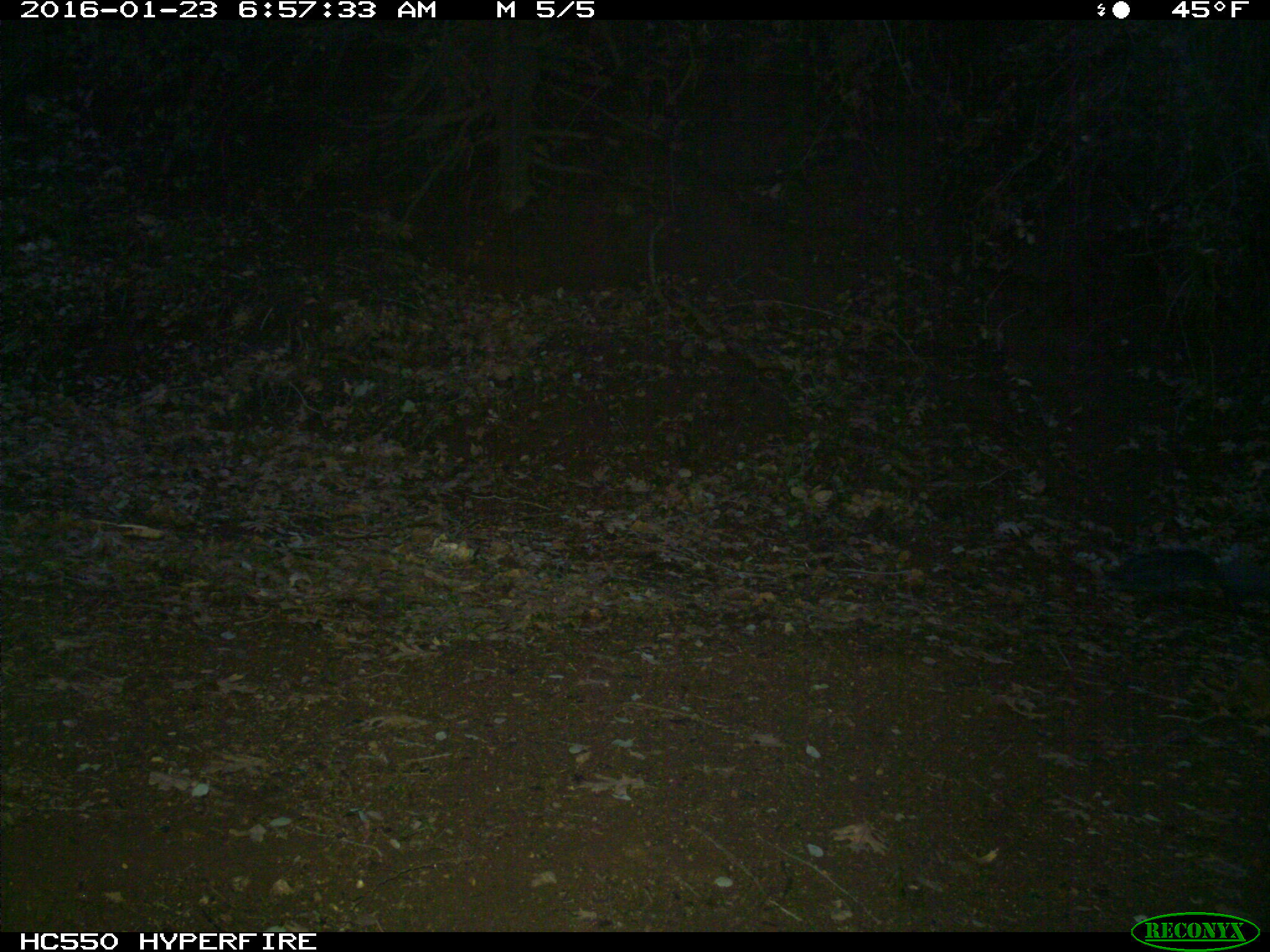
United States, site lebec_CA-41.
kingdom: Animalia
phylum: Chordata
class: Mammalia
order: Rodentia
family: Sciuridae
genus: Sciurus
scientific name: Sciurus carolinensis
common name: eastern gray squirrel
Sciurus carolinensis (eastern gray squirrel).